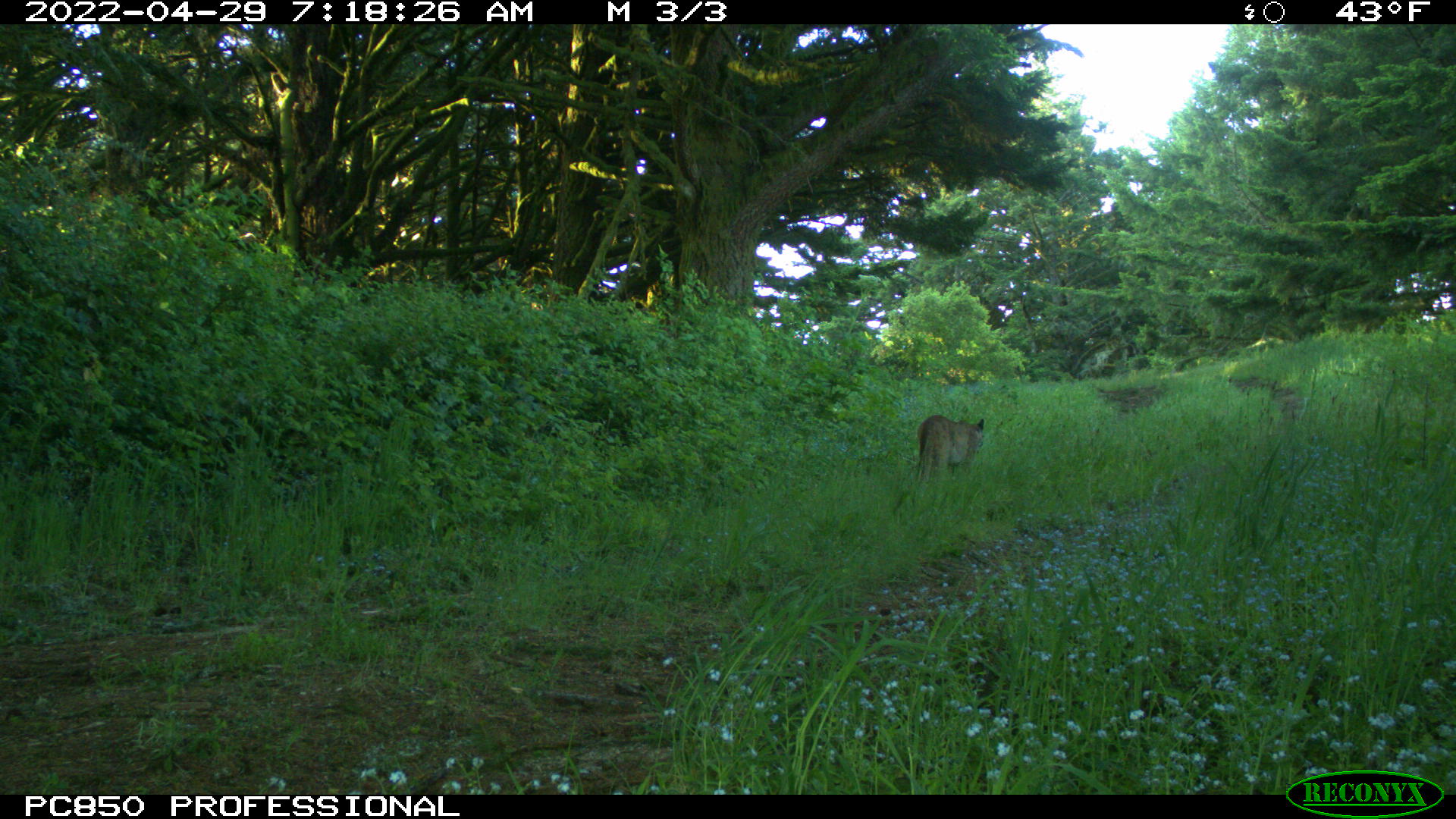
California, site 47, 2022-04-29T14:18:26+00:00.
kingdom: Animalia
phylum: Chordata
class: Mammalia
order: Carnivora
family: Felidae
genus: Puma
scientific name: Puma concolor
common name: puma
Puma (Puma concolor).